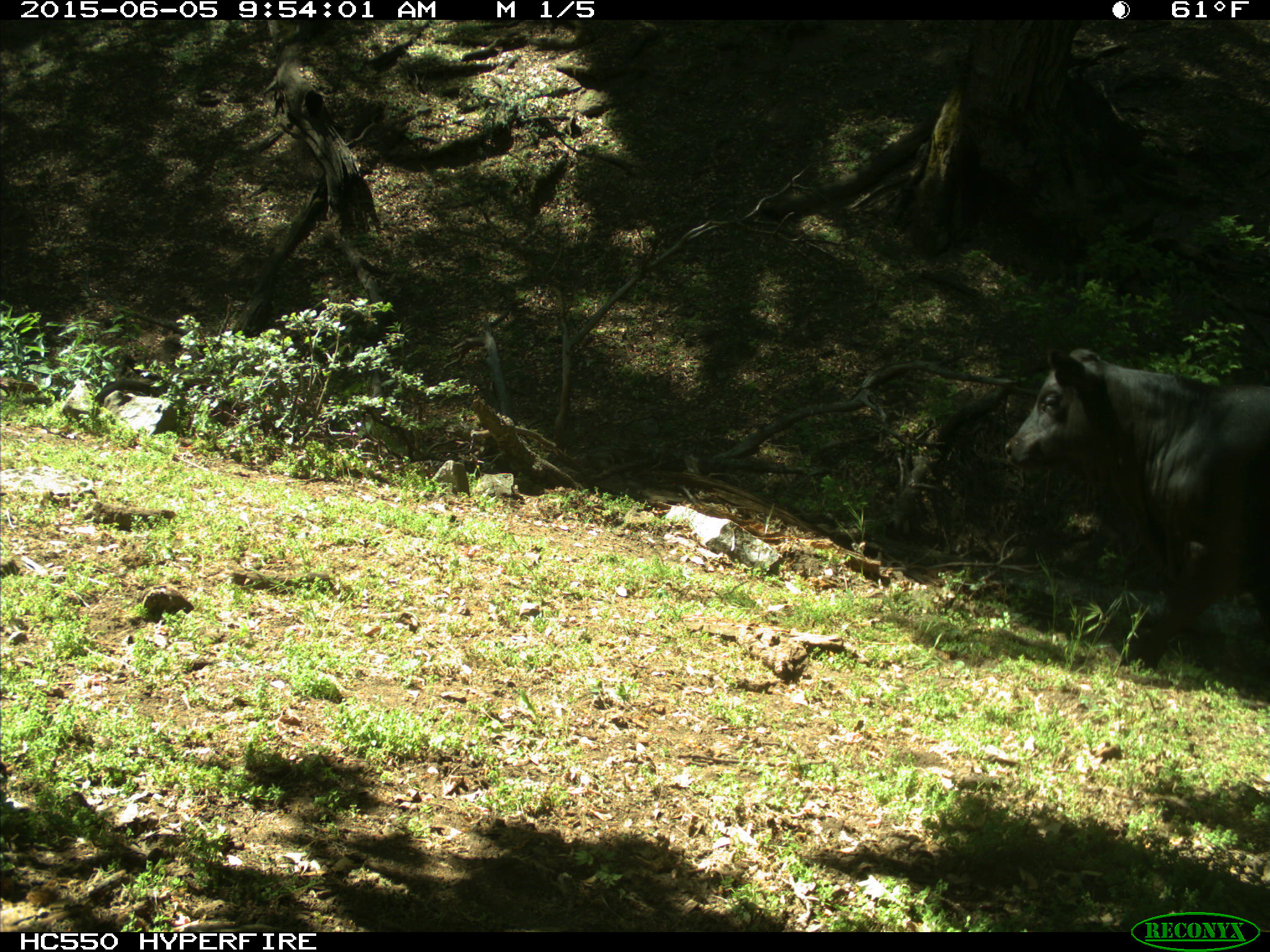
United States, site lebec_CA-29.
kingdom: Animalia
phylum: Chordata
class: Mammalia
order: Artiodactyla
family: Bovidae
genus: Bos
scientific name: Bos taurus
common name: domestic cow